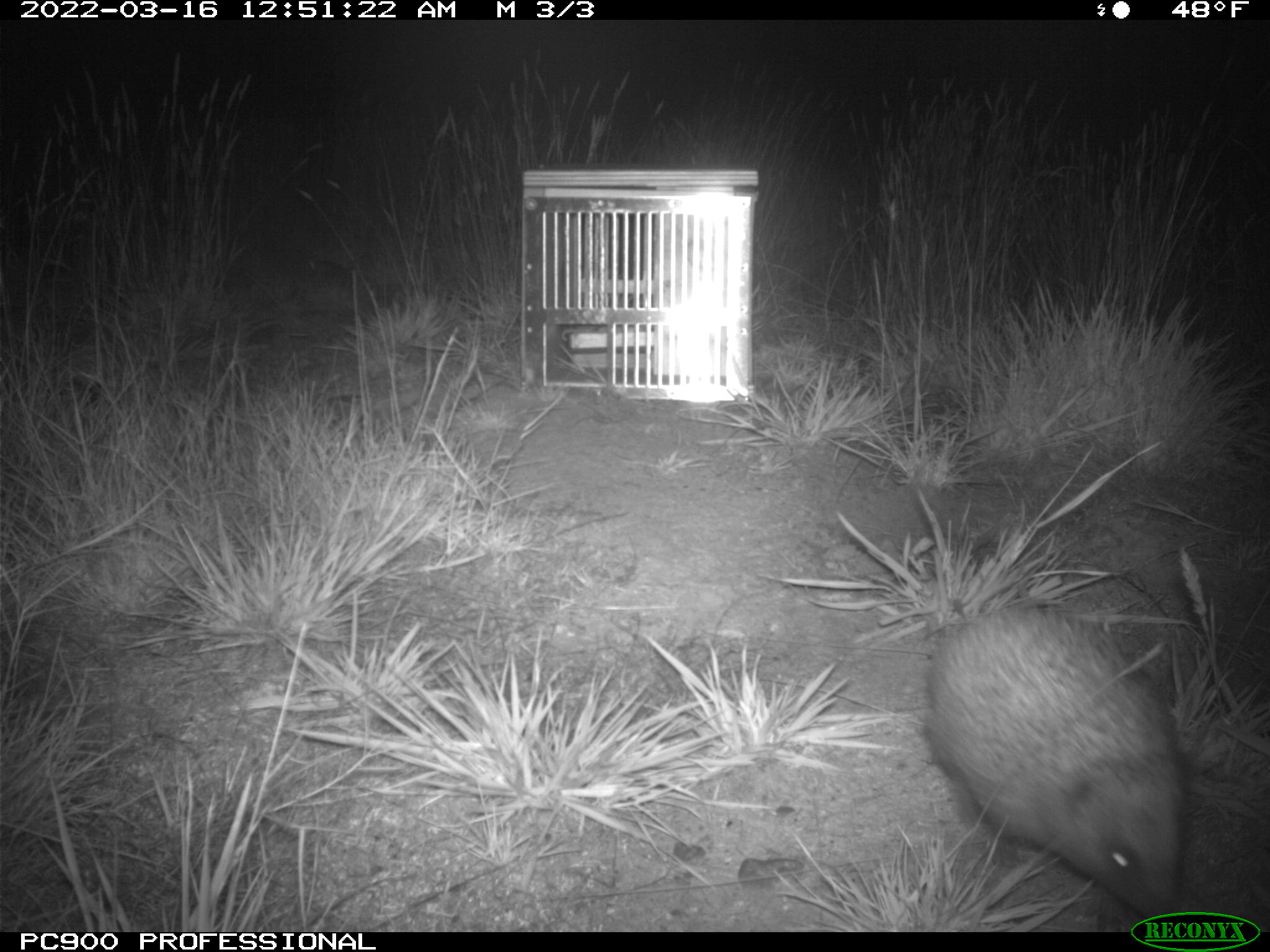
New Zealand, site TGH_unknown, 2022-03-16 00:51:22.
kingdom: Animalia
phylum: Chordata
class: Mammalia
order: Eulipotyphla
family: Erinaceidae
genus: Erinaceus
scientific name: Erinaceus europaeus europaeus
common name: european hedgehog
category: hedgehog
Hedgehog (european hedgehog) (Erinaceus europaeus europaeus).